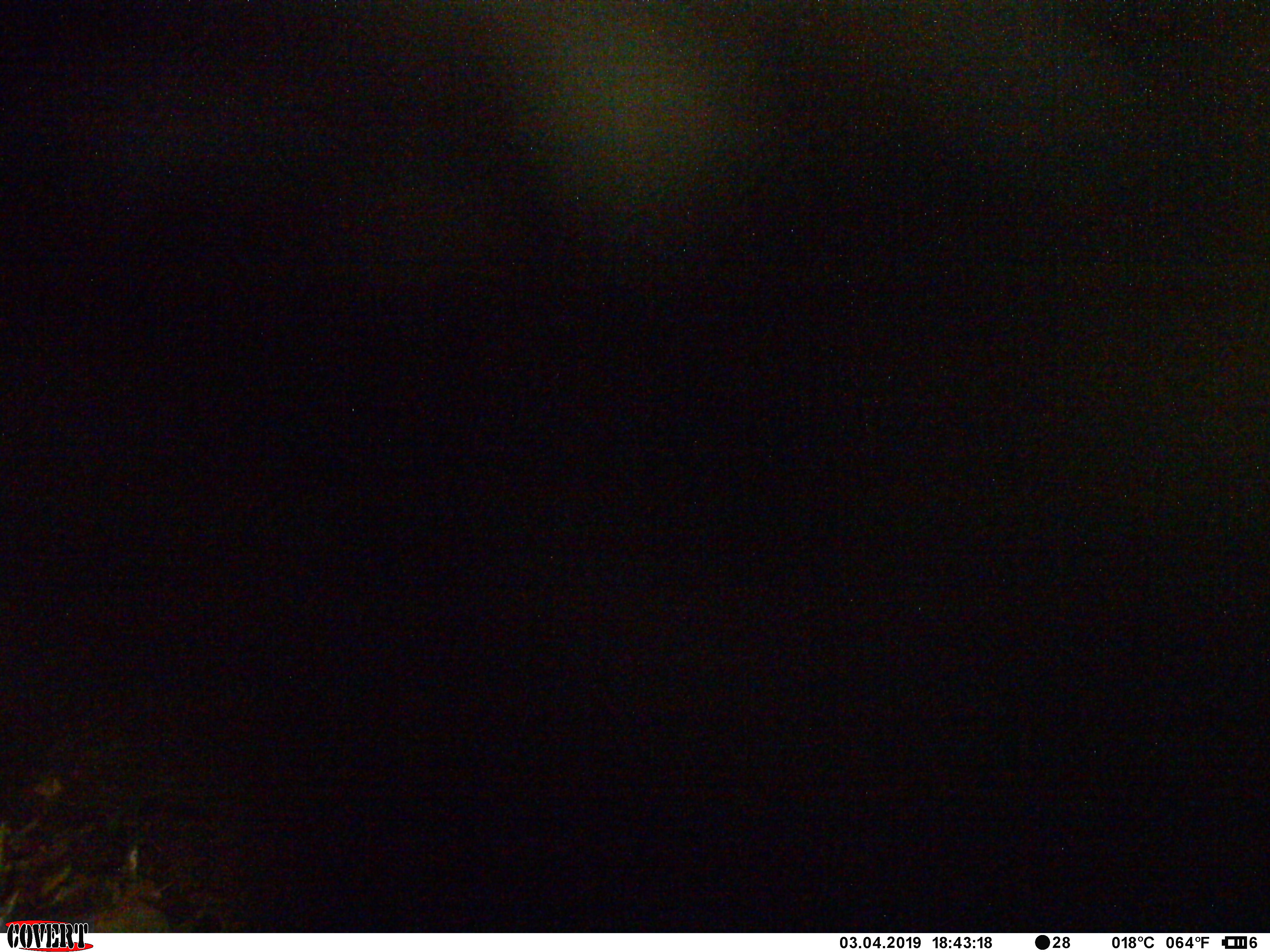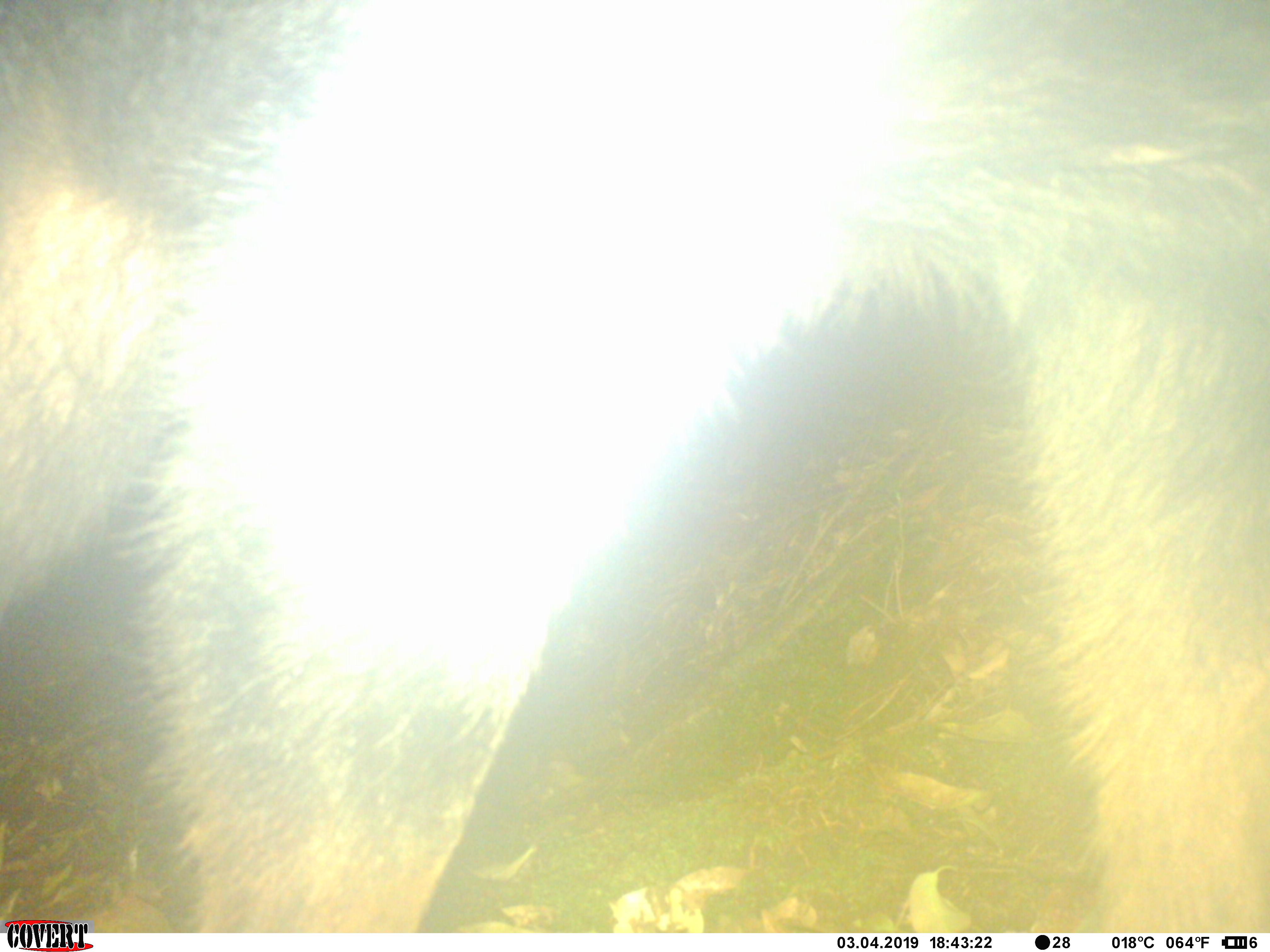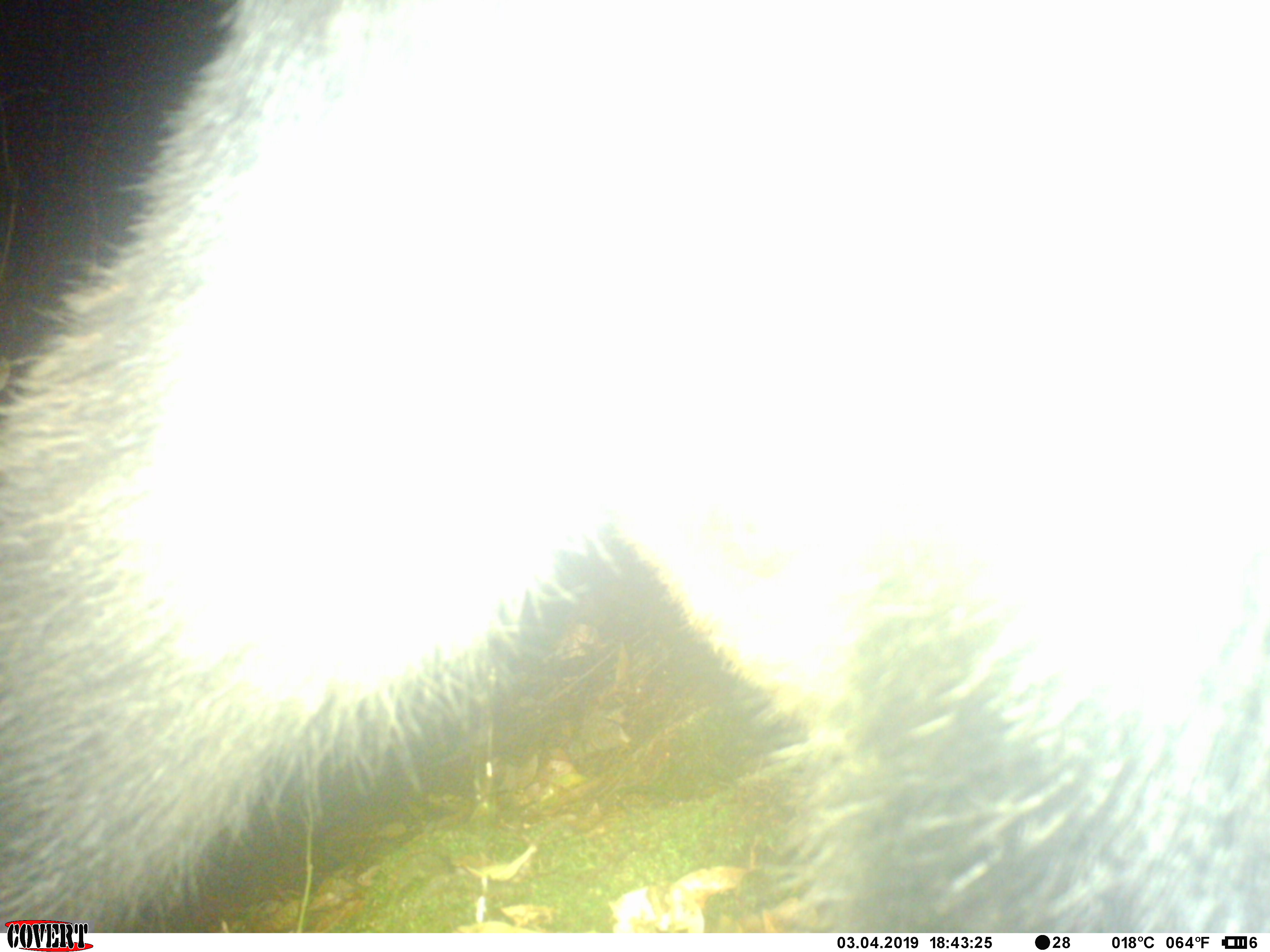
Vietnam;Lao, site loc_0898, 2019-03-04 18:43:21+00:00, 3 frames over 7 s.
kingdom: Animalia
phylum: Chordata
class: Mammalia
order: Artiodactyla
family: Bovidae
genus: Capricornis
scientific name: Capricornis sumatraensis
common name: chinese serow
Chinese serow (Capricornis sumatraensis). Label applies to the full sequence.